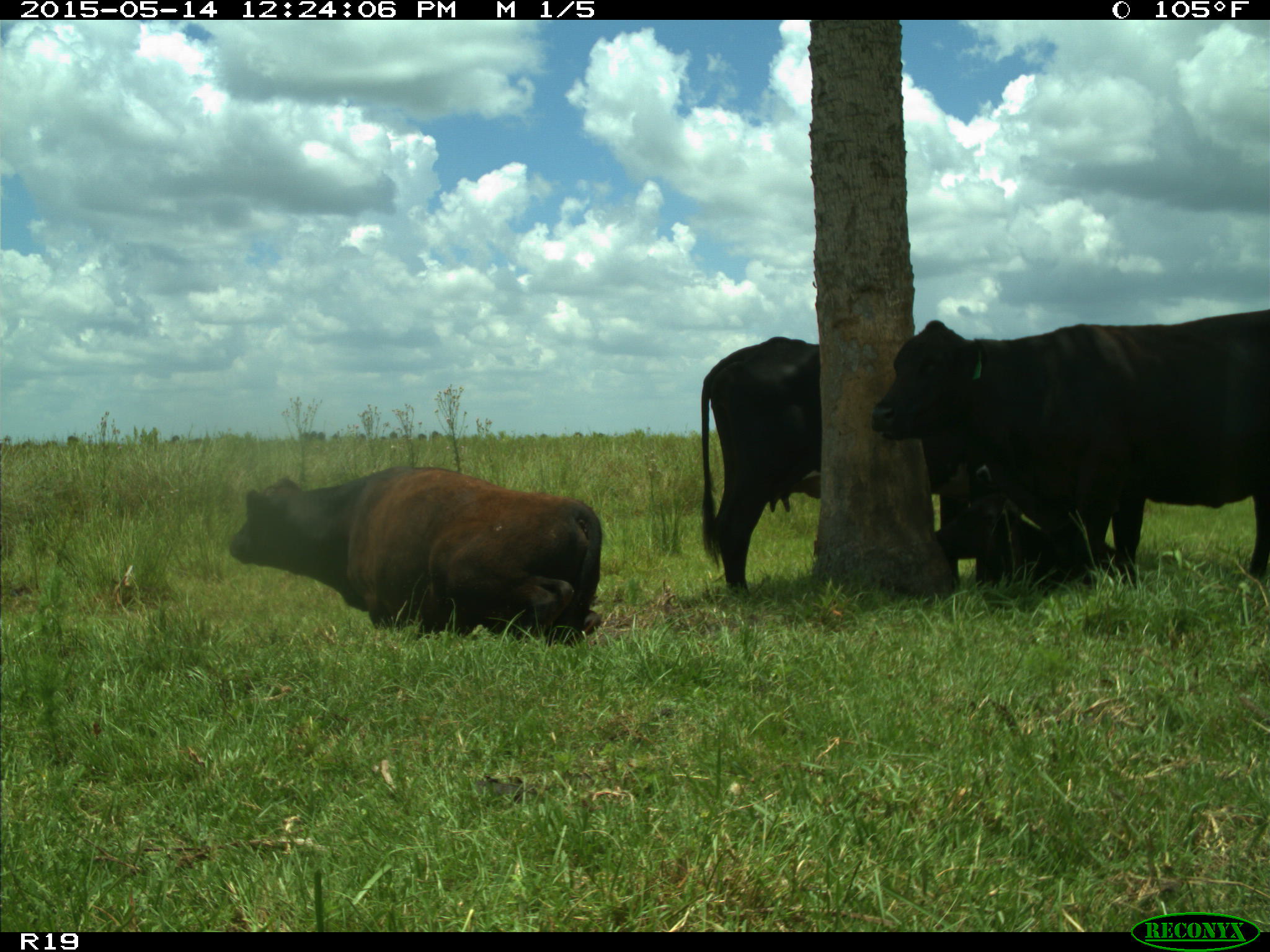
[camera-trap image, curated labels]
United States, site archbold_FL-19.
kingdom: Animalia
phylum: Chordata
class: Mammalia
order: Artiodactyla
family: Bovidae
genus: Bos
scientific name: Bos taurus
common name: domestic cow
Bos taurus (domestic cow).